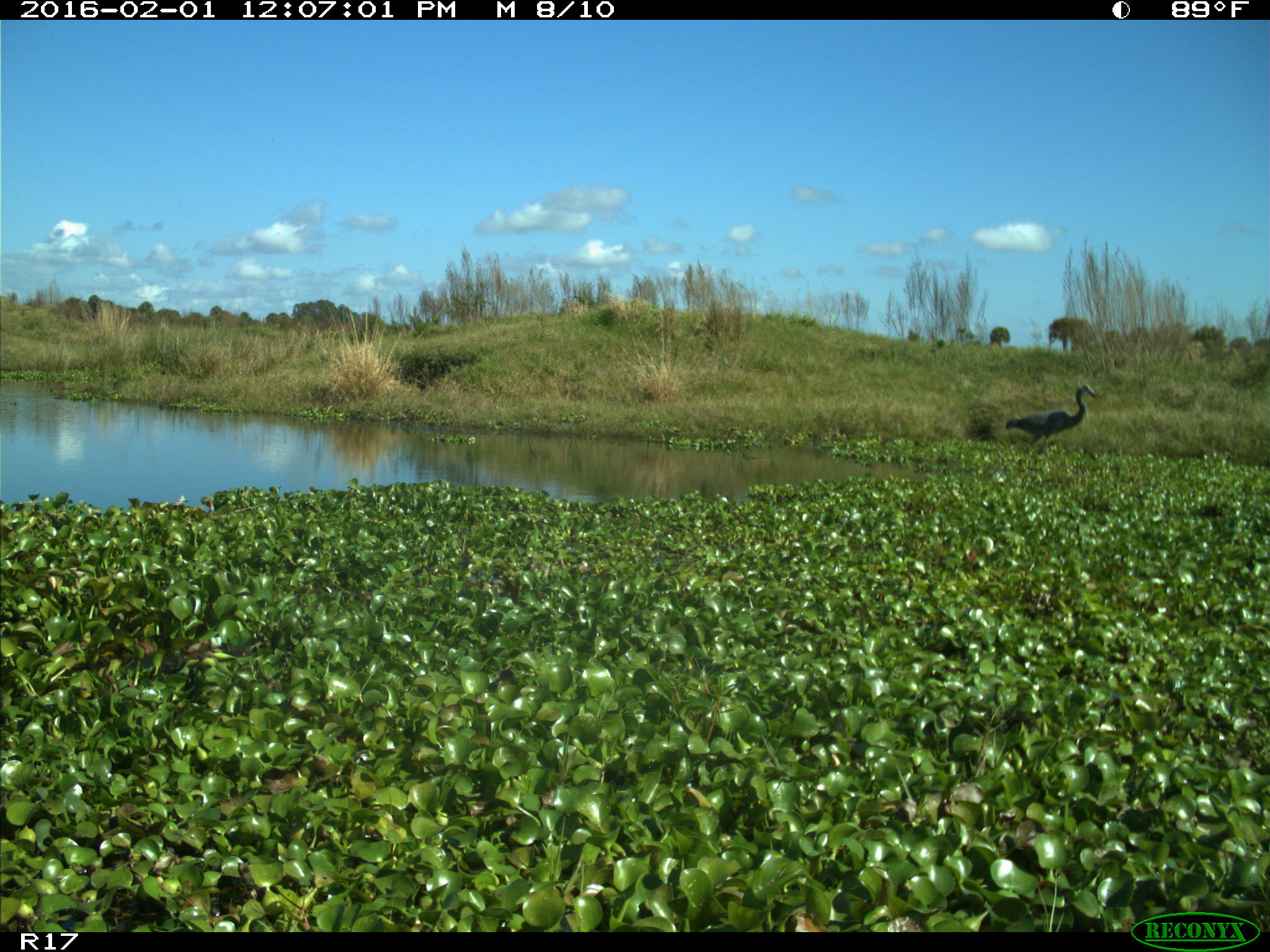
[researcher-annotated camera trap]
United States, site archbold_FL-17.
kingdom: Animalia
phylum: Chordata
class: Aves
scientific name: Aves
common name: birds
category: unidentified bird